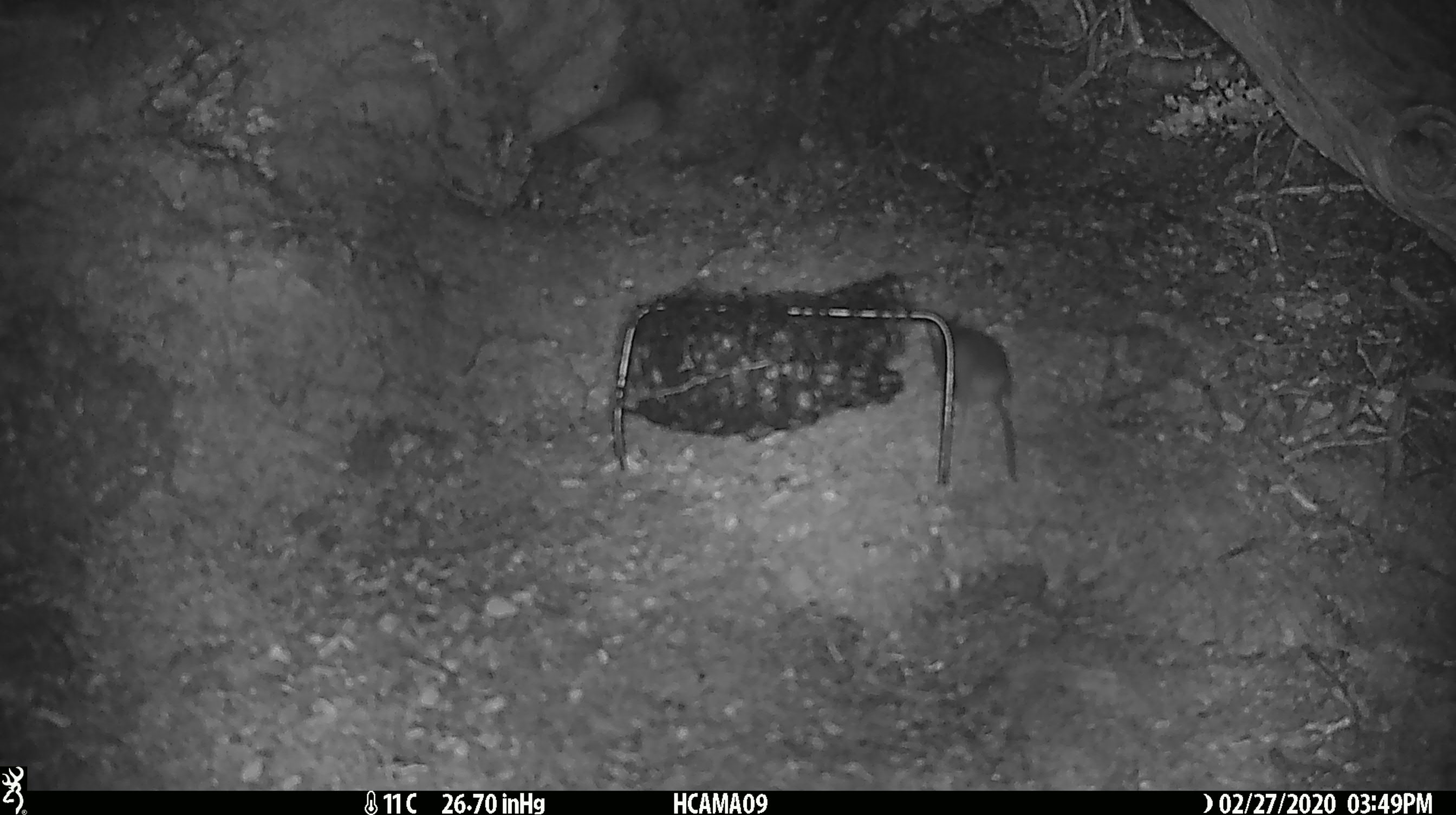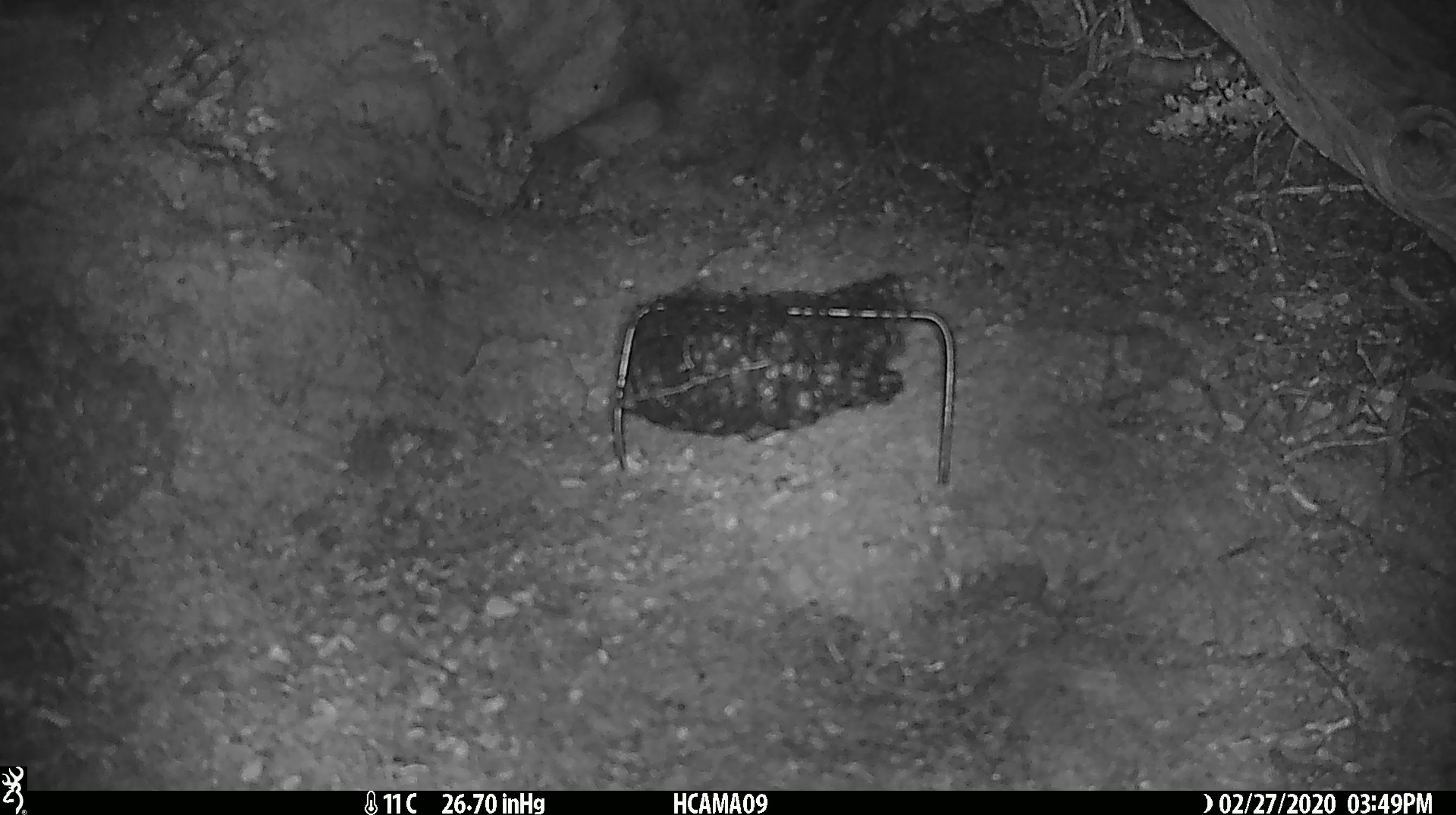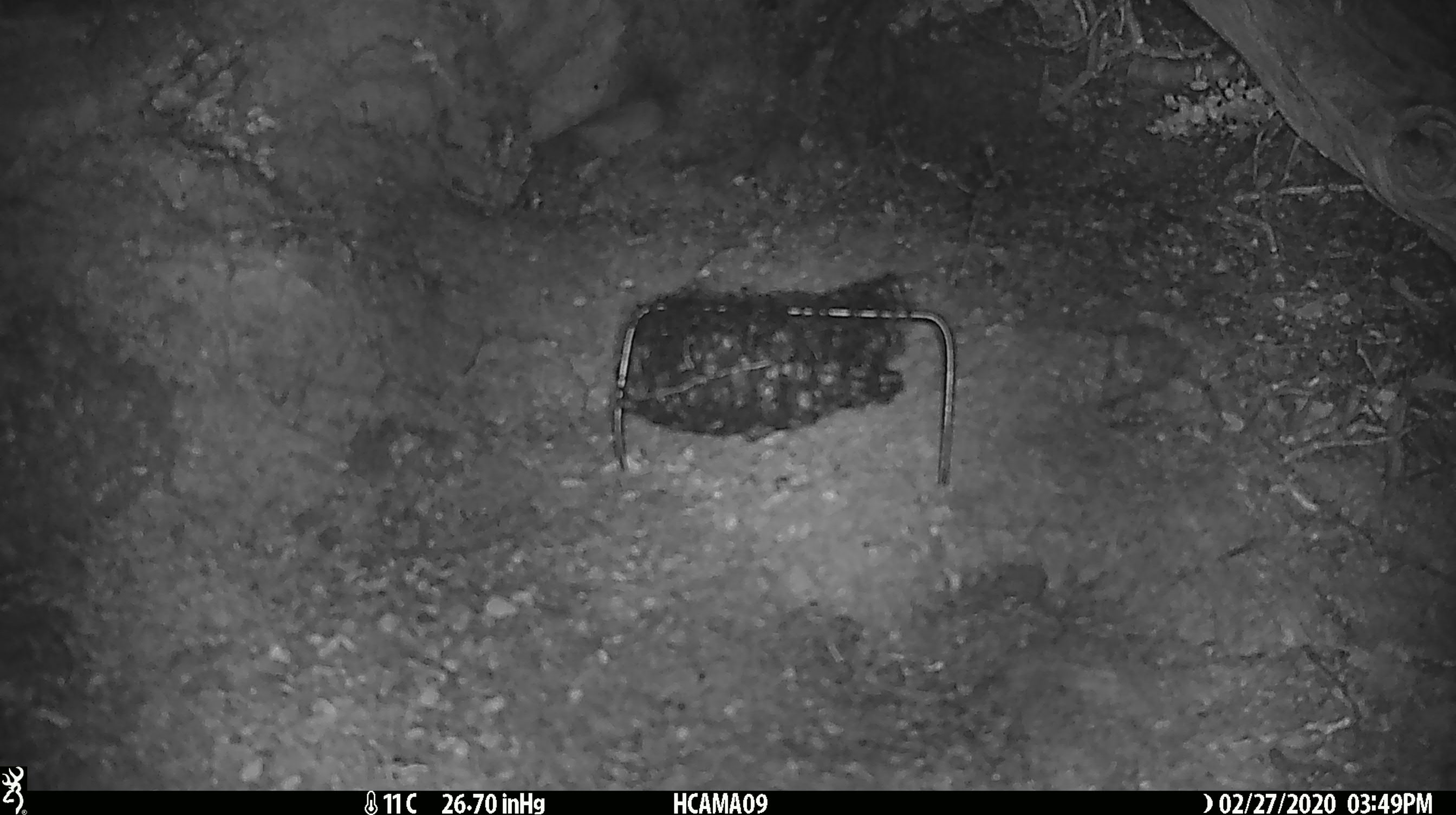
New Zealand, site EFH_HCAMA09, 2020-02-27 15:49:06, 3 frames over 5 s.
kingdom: Animalia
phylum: Chordata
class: Mammalia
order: Rodentia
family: Muridae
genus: Mus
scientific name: Mus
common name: mouse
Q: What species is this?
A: Mouse (Mus).